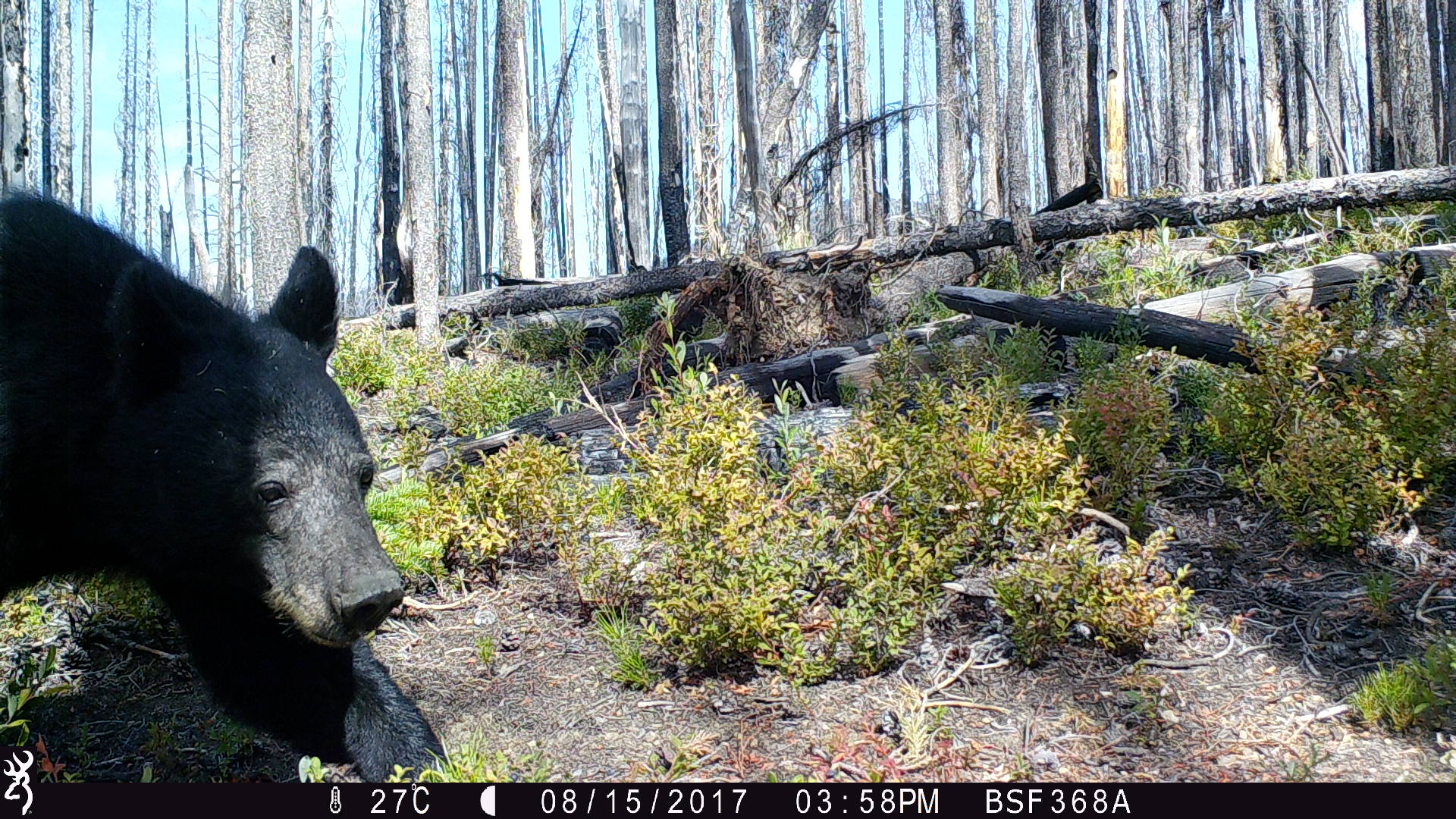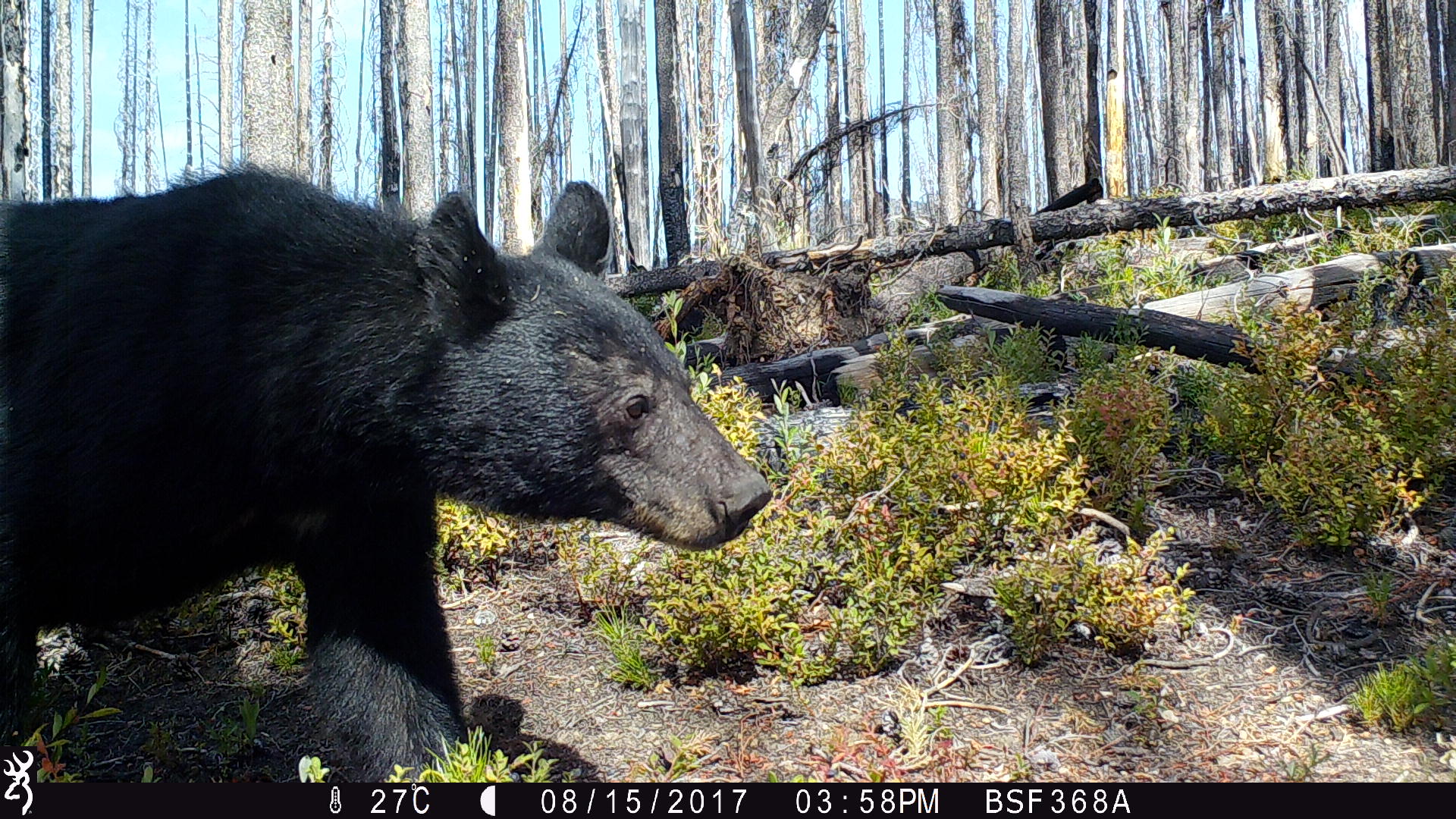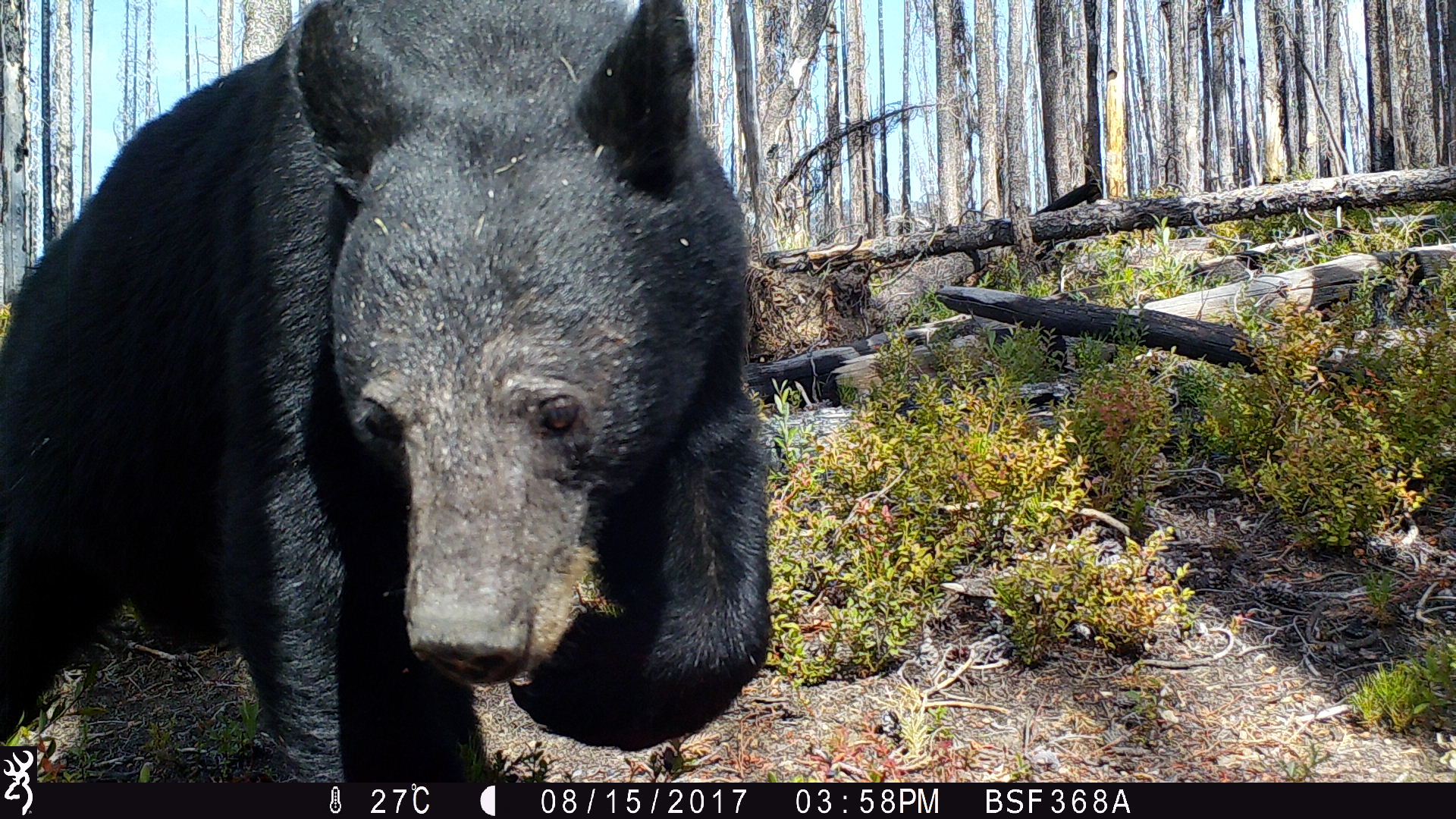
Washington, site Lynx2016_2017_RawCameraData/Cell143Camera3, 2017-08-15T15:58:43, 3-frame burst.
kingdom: Animalia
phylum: Chordata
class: Mammalia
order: Carnivora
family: Ursidae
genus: Ursus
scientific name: Ursus americanus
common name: american black bear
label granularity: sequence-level